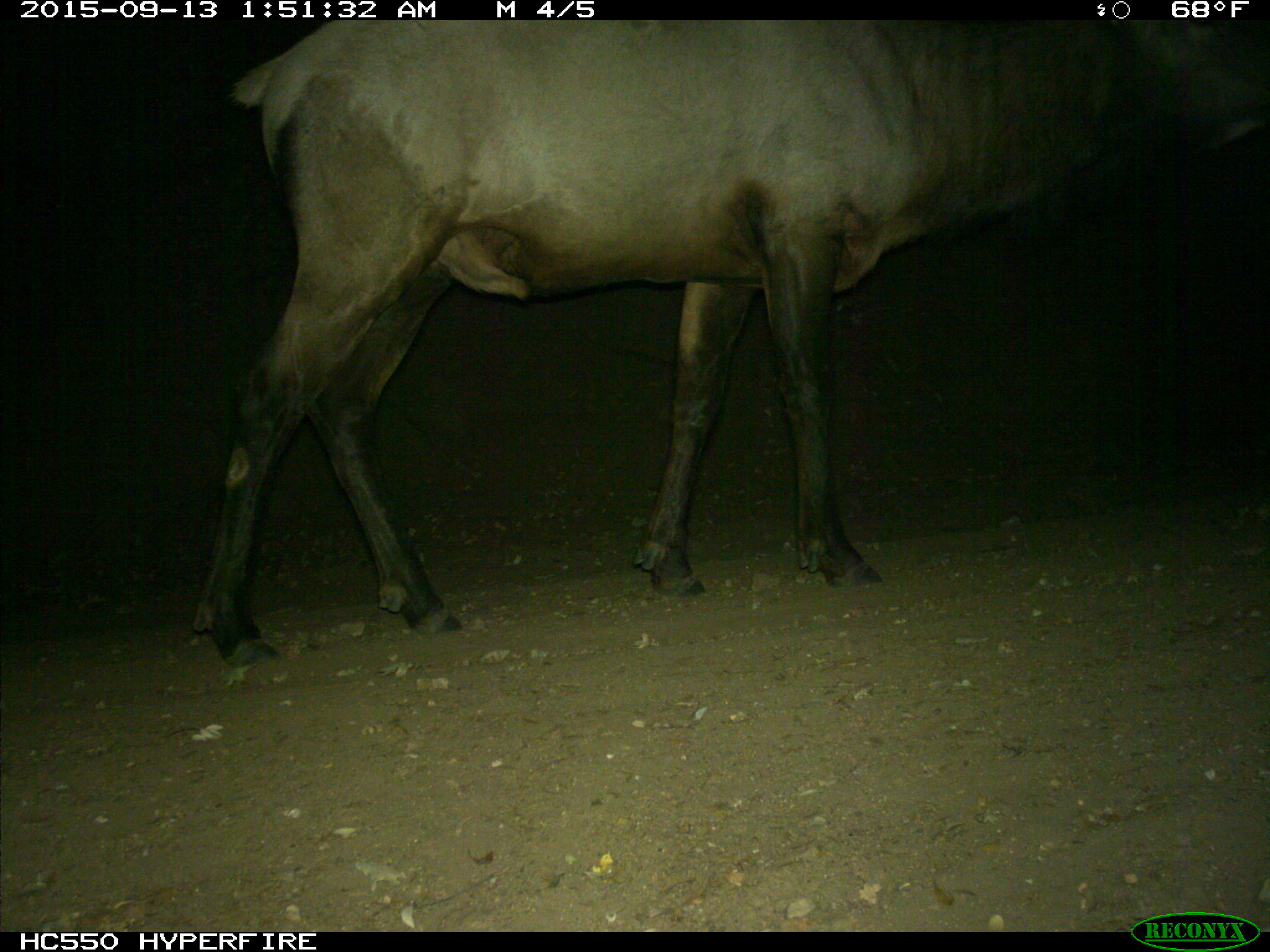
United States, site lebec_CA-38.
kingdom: Animalia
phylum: Chordata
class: Mammalia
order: Artiodactyla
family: Cervidae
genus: Cervus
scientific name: Cervus canadensis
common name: elk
Cervus canadensis (elk).